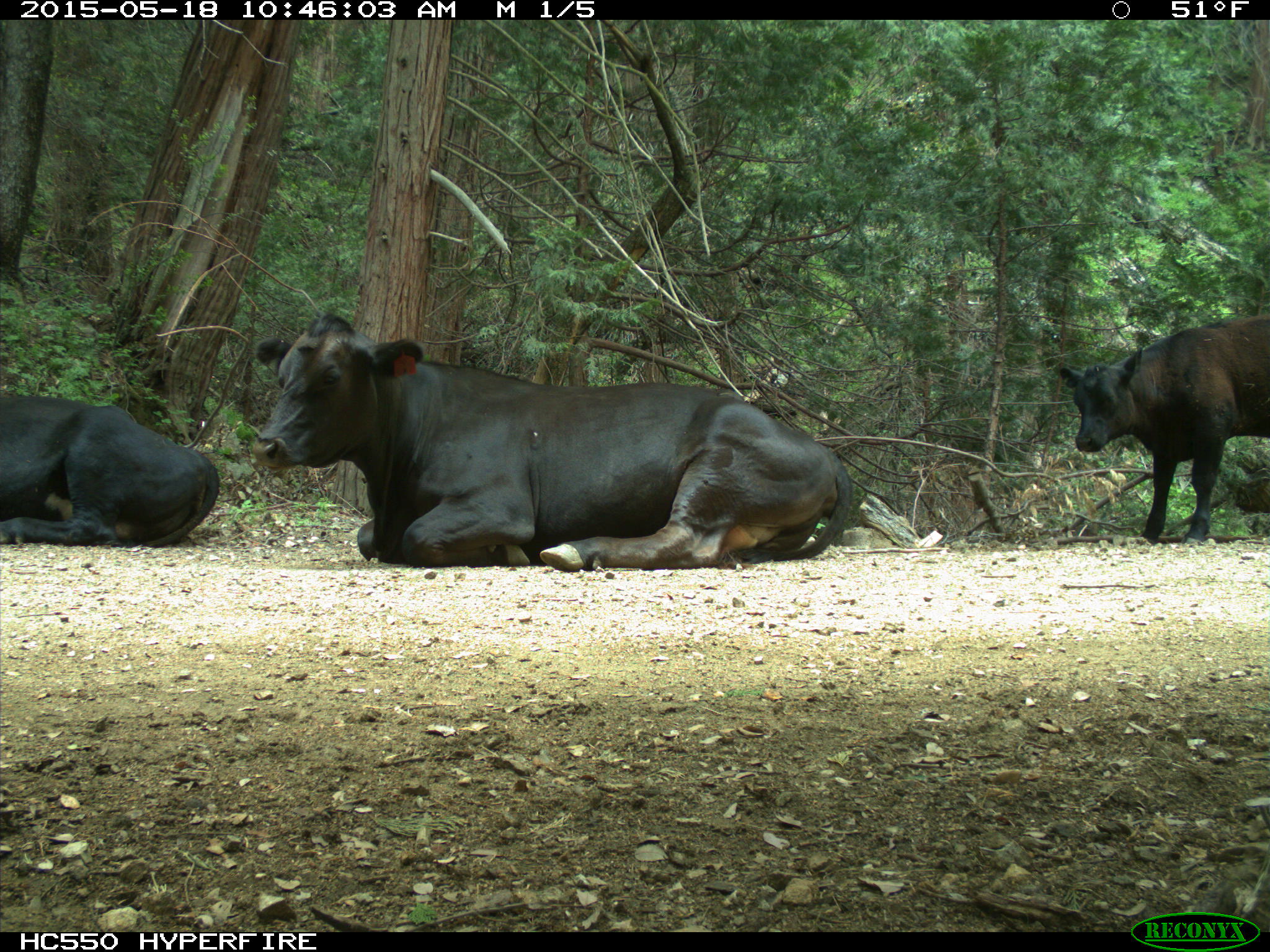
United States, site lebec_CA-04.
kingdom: Animalia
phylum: Chordata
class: Mammalia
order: Artiodactyla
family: Bovidae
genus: Bos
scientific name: Bos taurus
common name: domestic cow